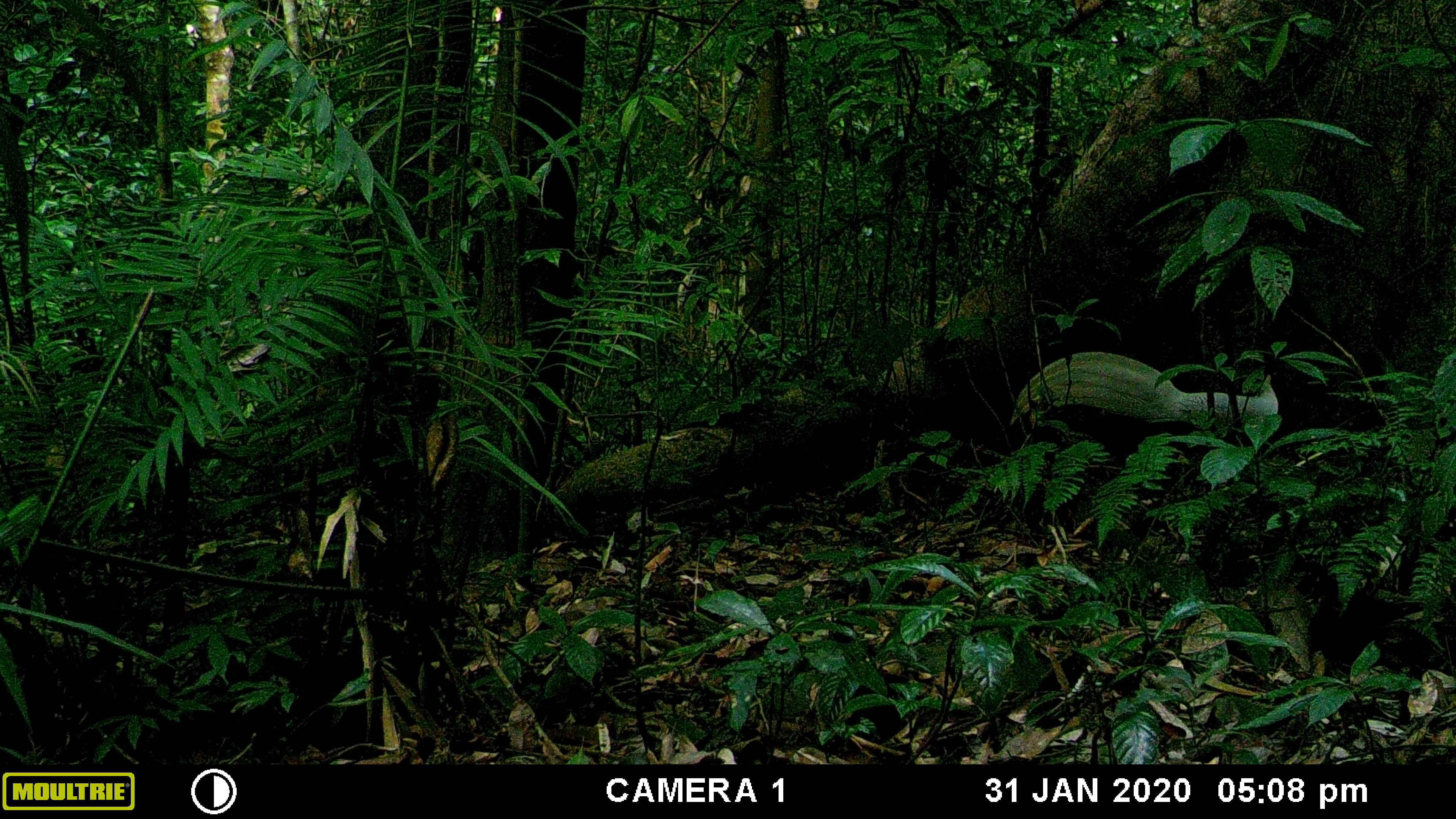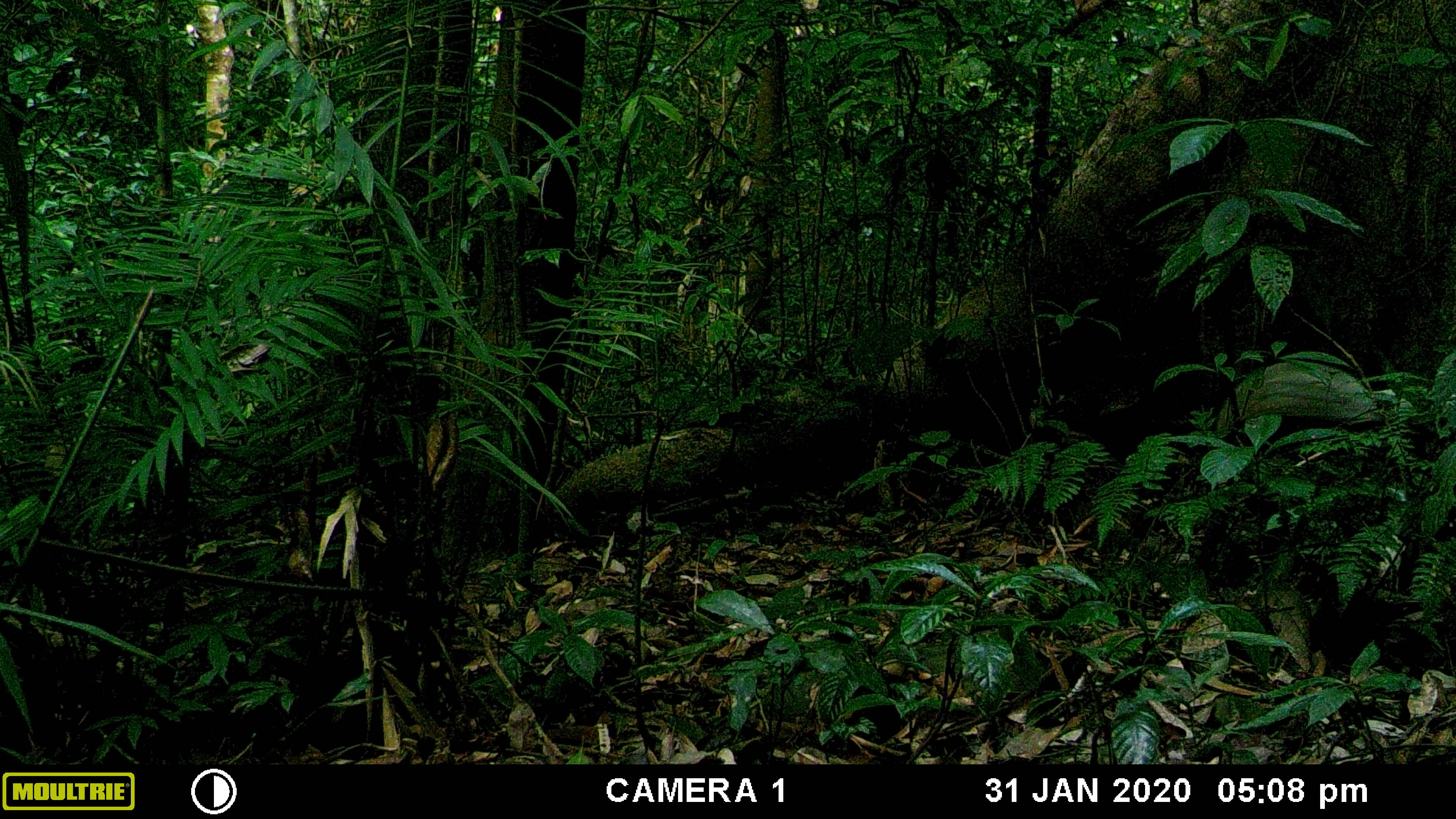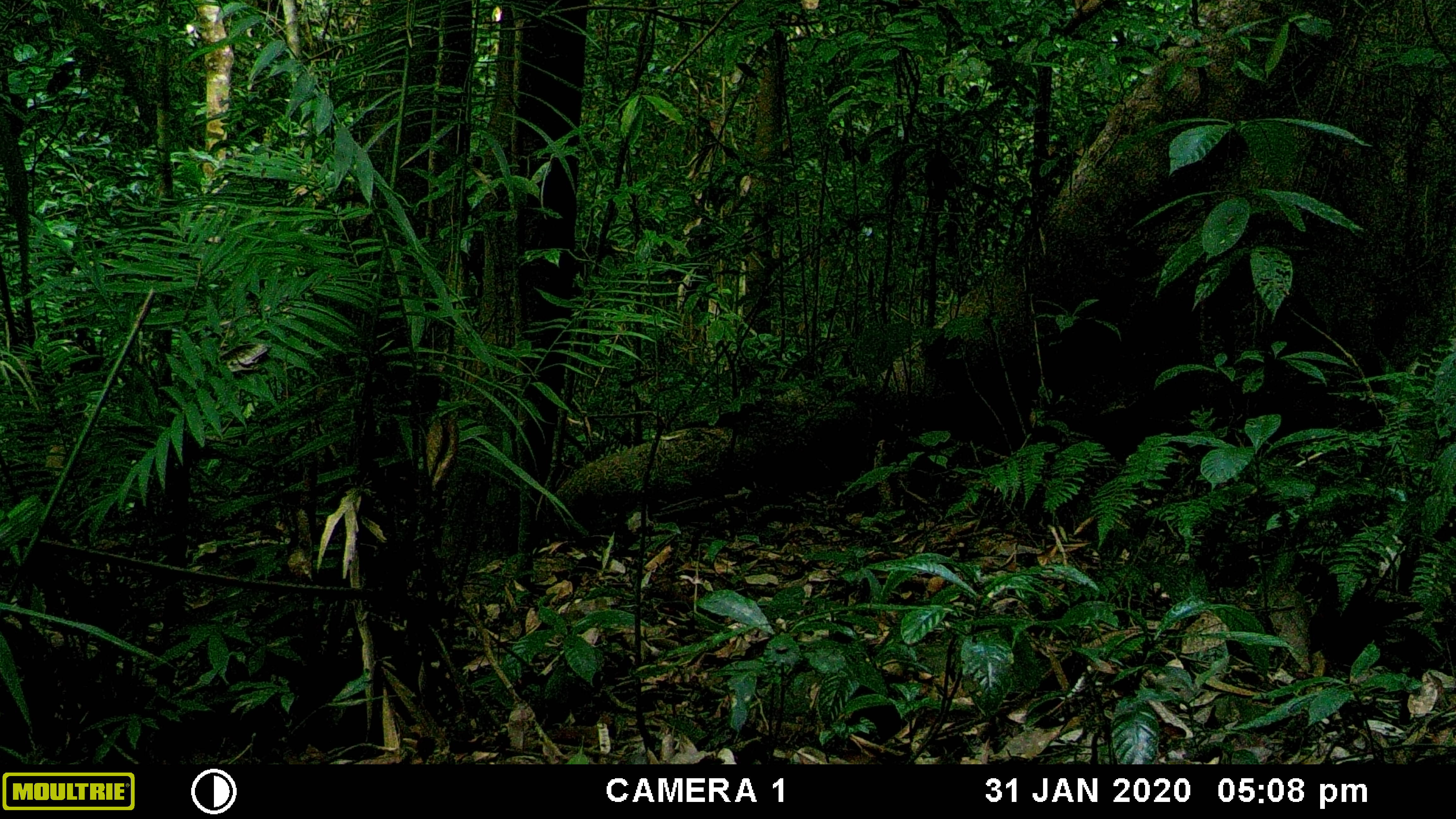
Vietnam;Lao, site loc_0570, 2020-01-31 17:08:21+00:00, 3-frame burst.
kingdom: Animalia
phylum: Chordata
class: Aves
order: Galliformes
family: Phasianidae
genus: Lophura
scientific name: Lophura nycthemera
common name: silver pheasant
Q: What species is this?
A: Silver pheasant (Lophura nycthemera).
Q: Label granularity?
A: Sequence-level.